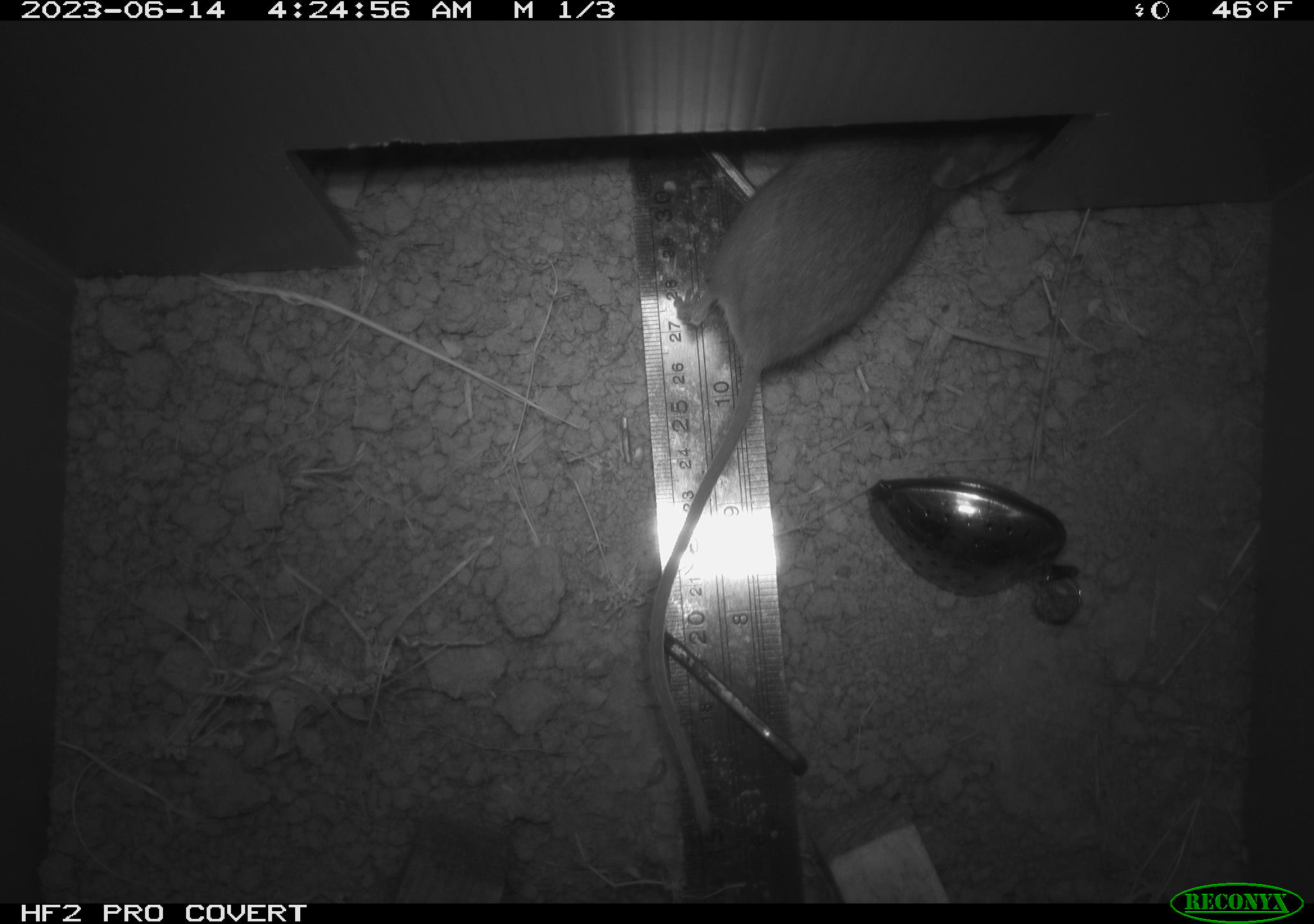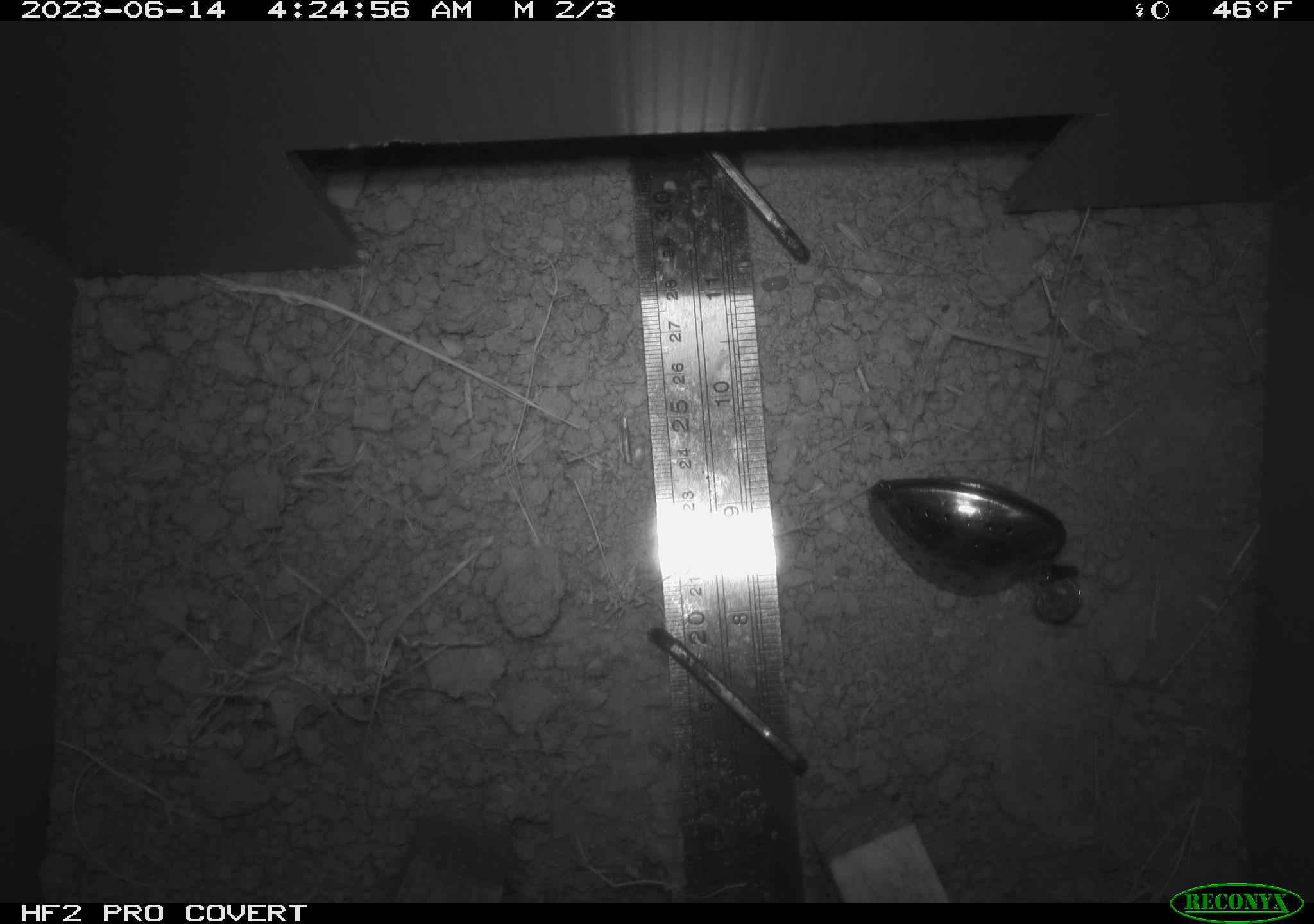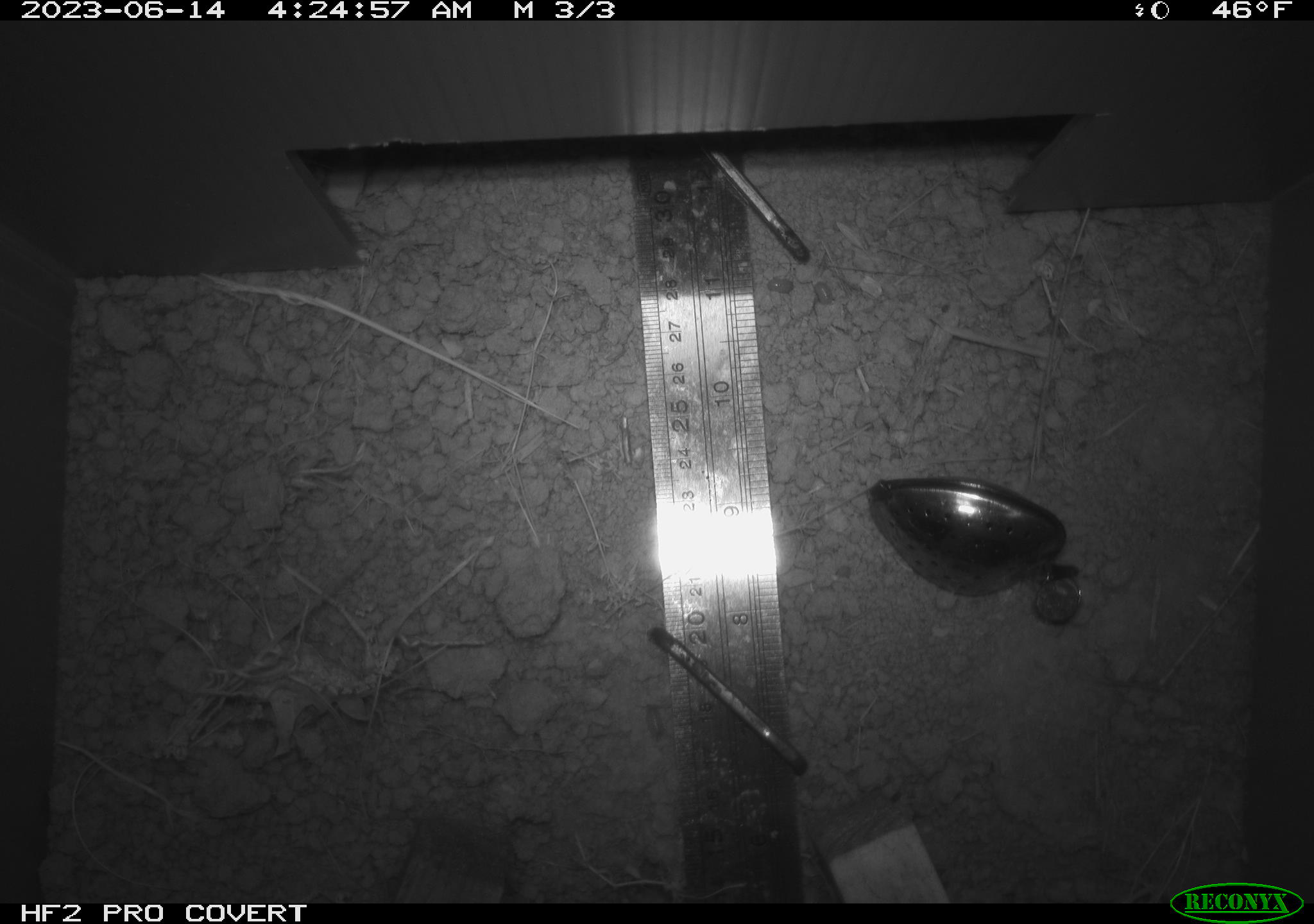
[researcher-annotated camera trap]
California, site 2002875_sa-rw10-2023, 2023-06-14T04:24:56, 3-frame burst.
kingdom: Animalia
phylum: Chordata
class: Mammalia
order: Rodentia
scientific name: Rodentia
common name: rodent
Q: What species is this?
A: Rodent (Rodentia).